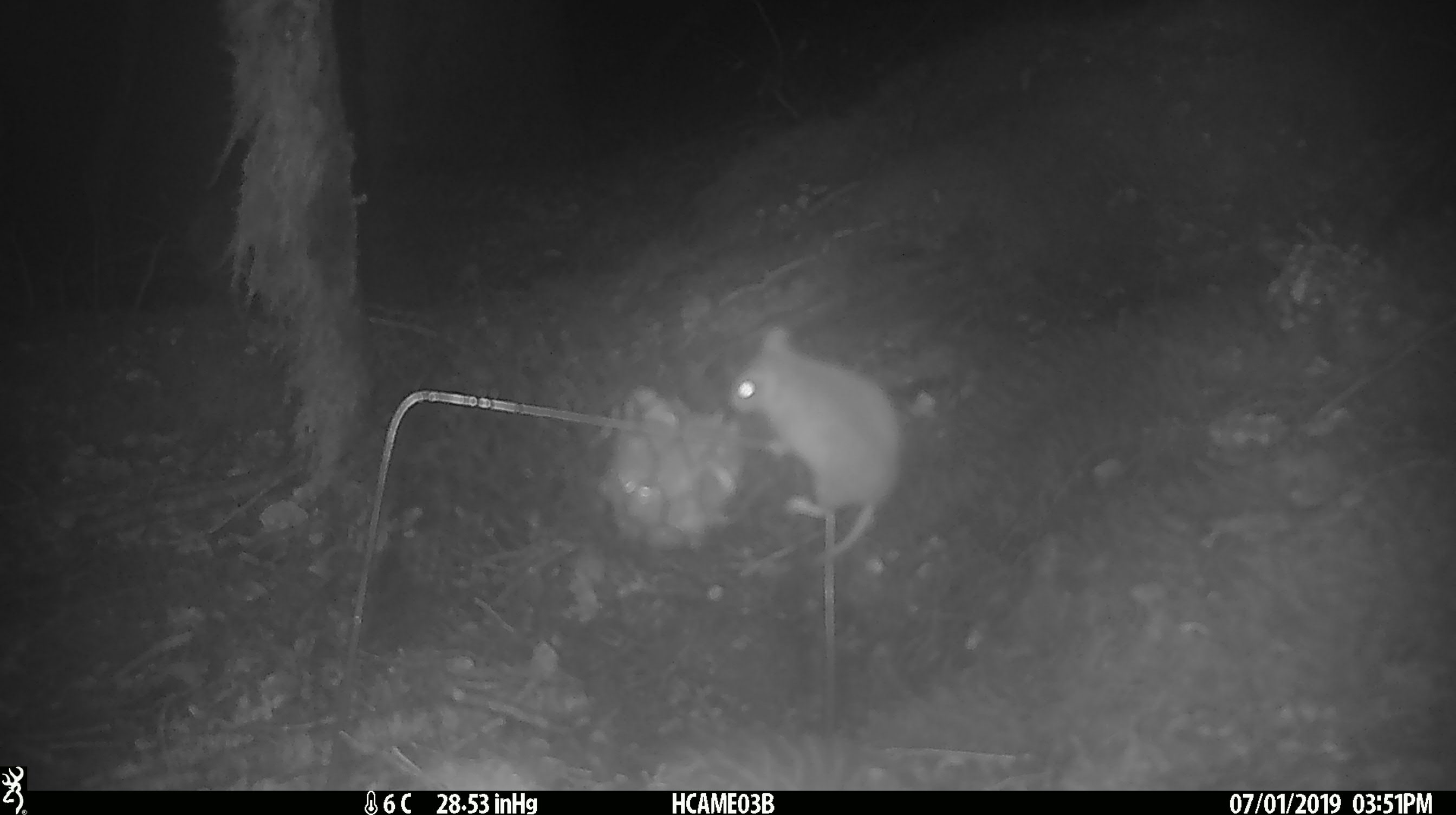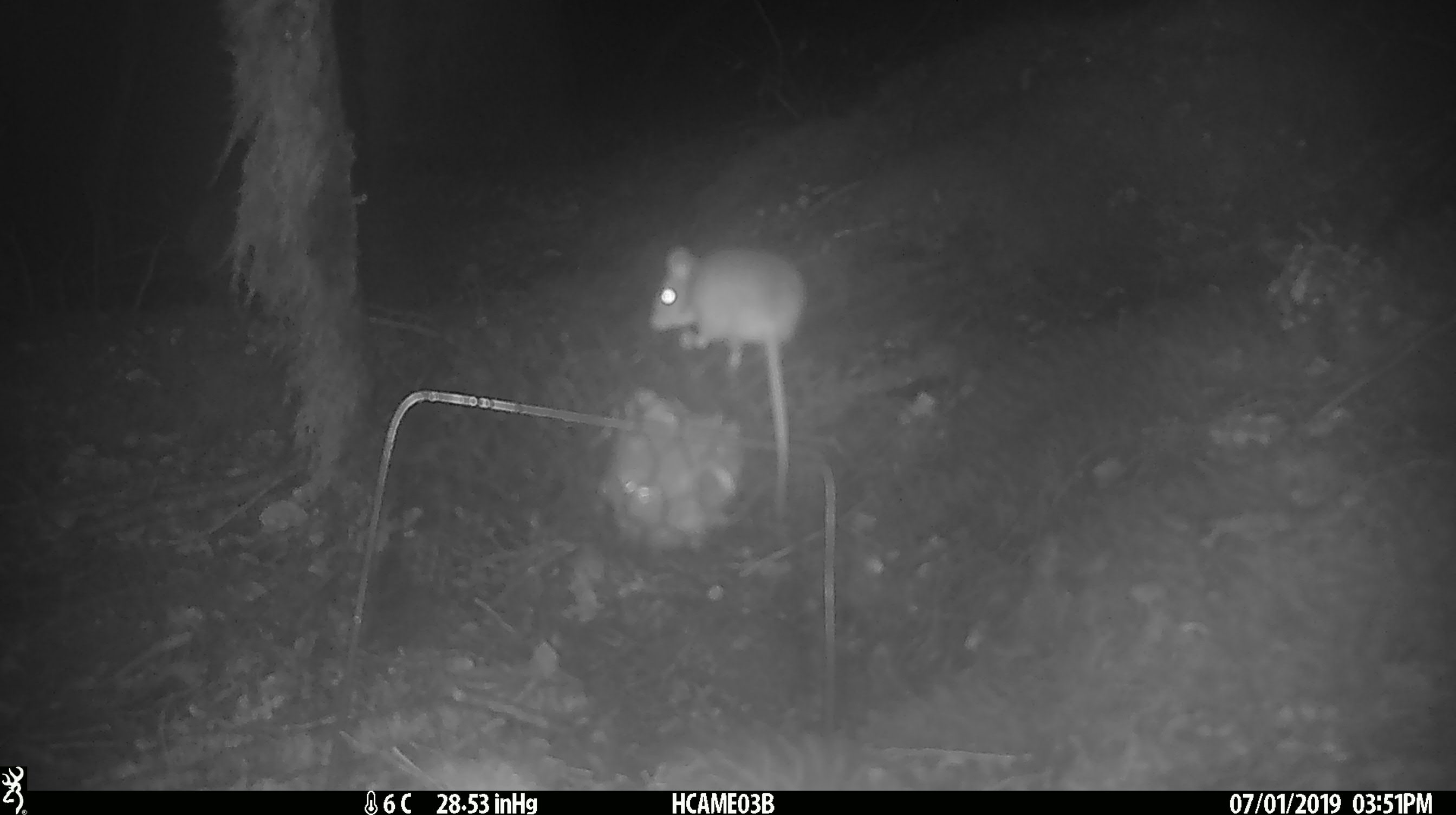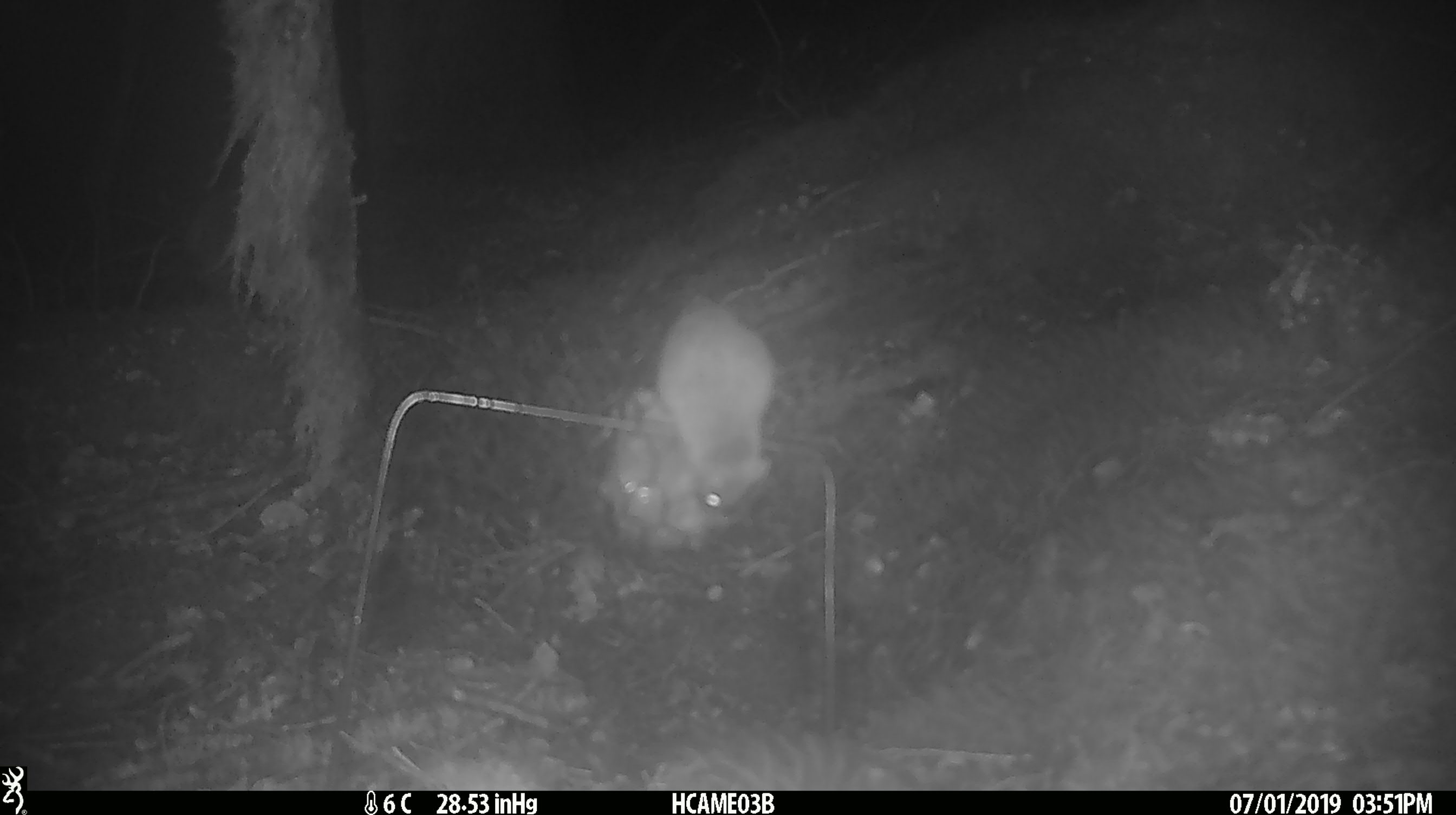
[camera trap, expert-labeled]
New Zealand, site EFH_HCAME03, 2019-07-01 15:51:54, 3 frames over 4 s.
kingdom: Animalia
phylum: Chordata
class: Mammalia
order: Rodentia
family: Muridae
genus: Mus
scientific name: Mus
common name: mouse